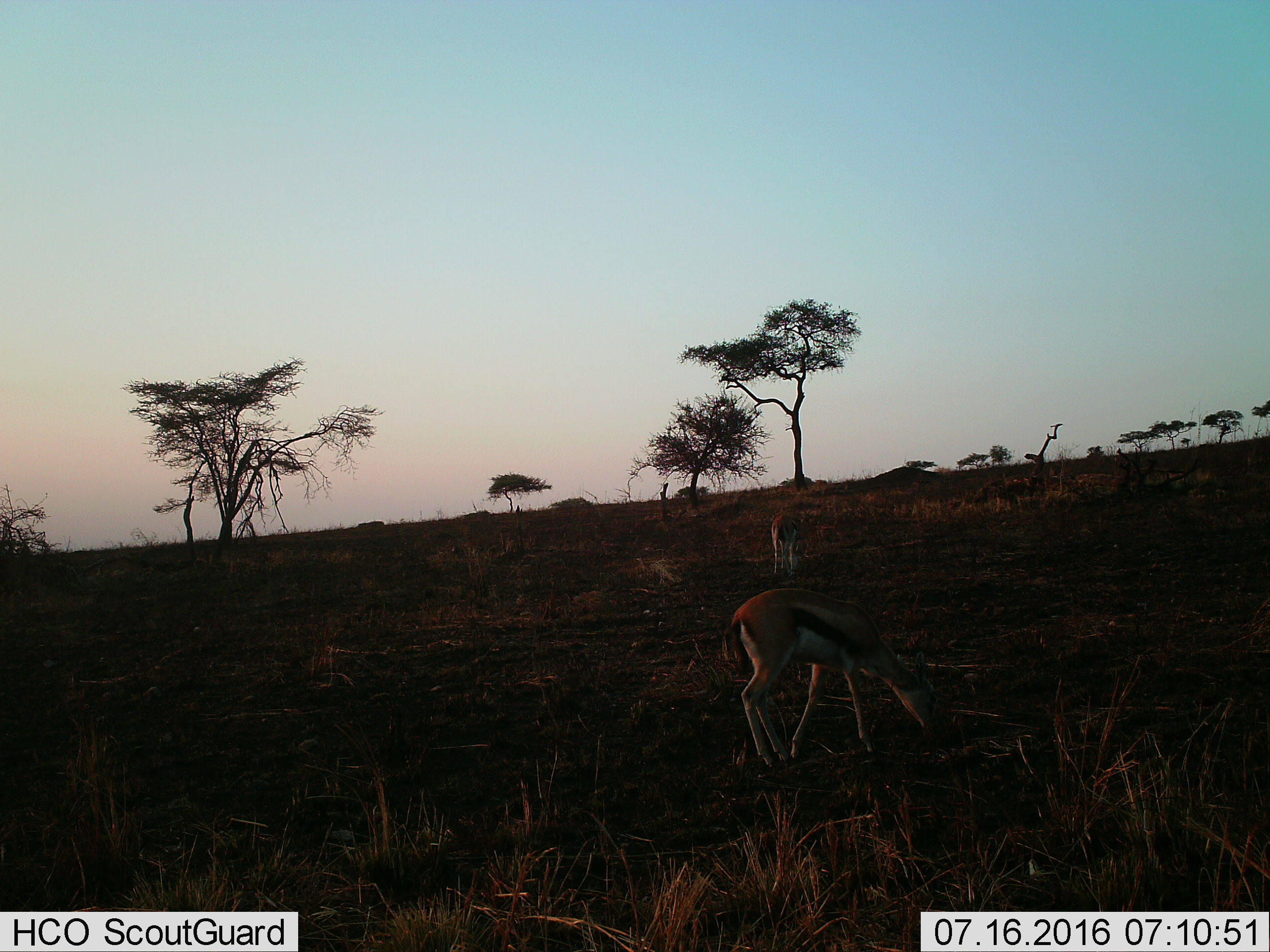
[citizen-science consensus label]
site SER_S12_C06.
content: unidentified animal